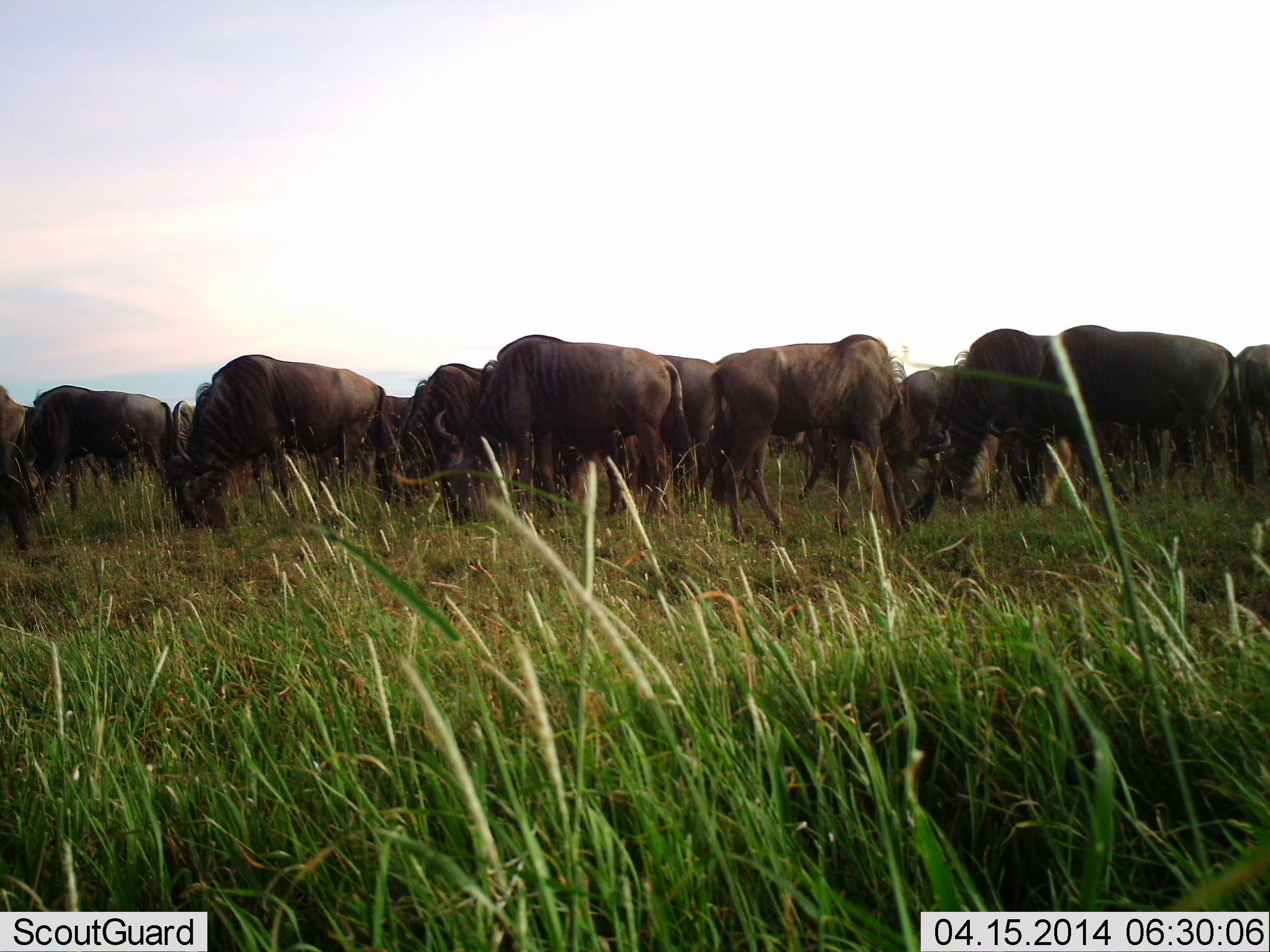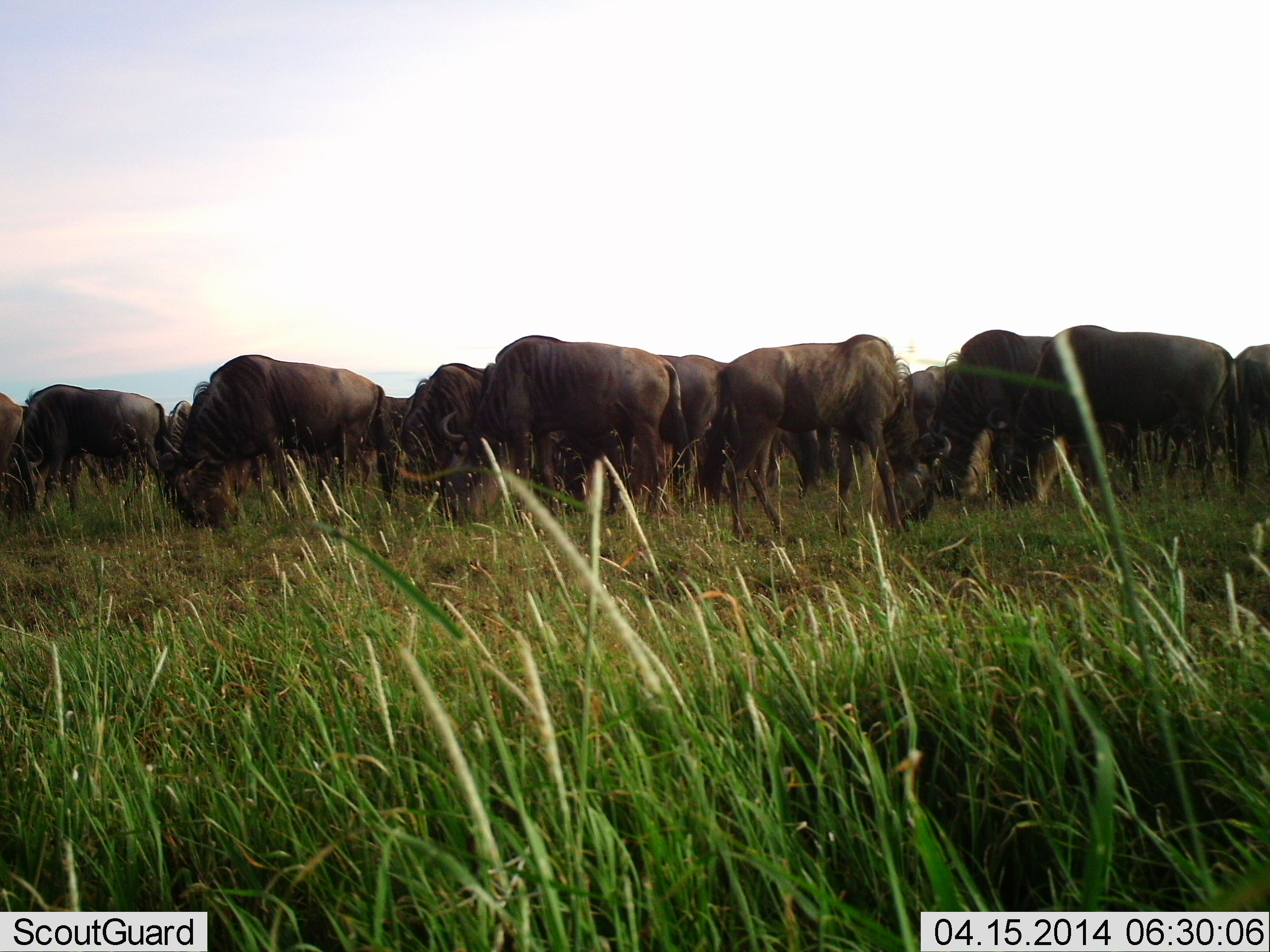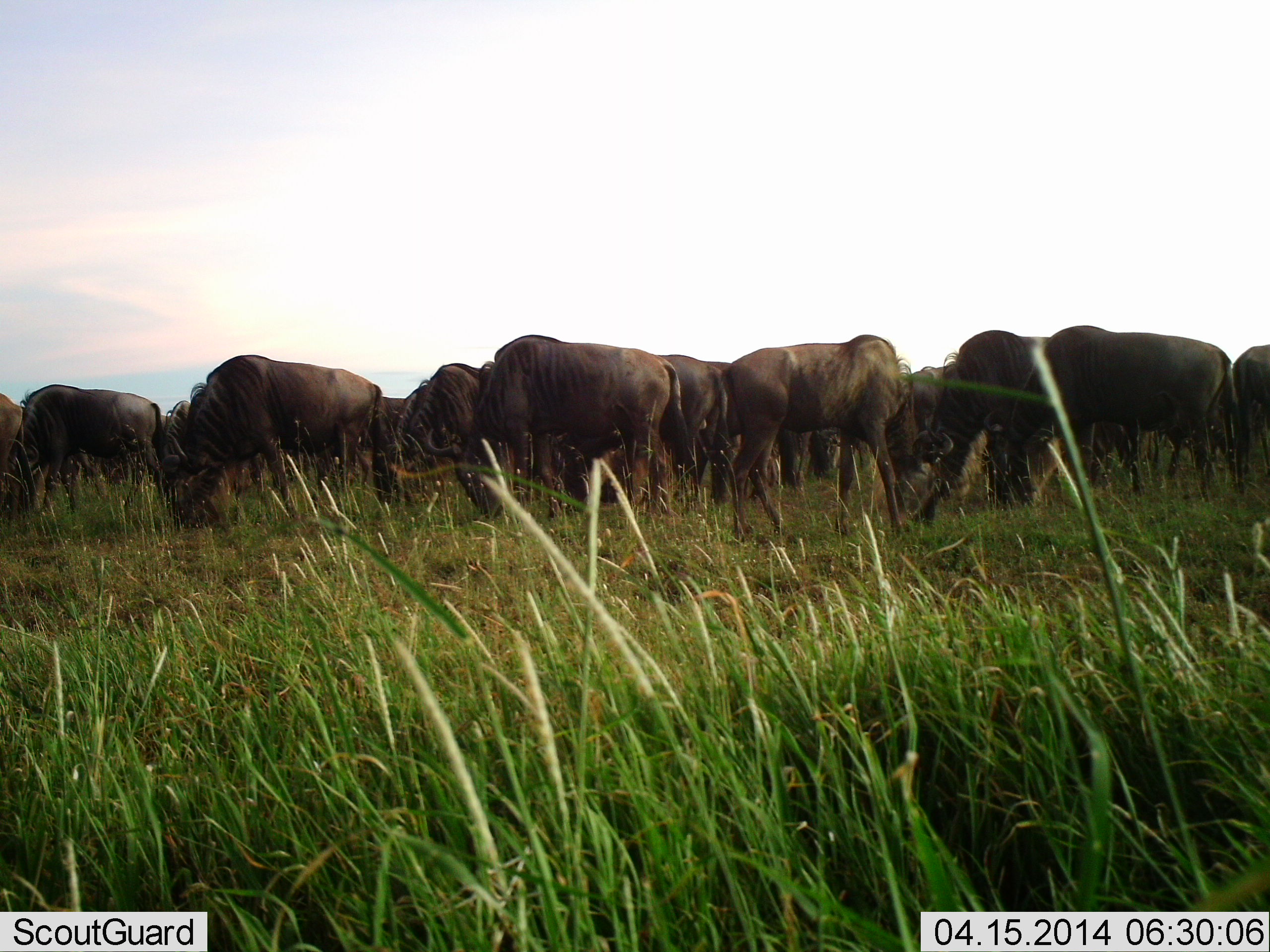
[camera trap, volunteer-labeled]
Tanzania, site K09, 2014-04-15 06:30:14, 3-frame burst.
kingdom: Animalia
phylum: Chordata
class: Mammalia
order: Artiodactyla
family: Bovidae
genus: Connochaetes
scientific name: Connochaetes taurinus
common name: blue wildebeest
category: wildebeest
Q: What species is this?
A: Wildebeest (blue wildebeest) (Connochaetes taurinus).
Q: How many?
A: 11-50.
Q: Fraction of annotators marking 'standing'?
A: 18%.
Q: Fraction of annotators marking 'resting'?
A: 0%.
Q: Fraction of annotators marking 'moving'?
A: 9%.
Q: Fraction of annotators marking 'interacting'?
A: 0%.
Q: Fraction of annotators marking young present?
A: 0%.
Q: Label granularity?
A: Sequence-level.